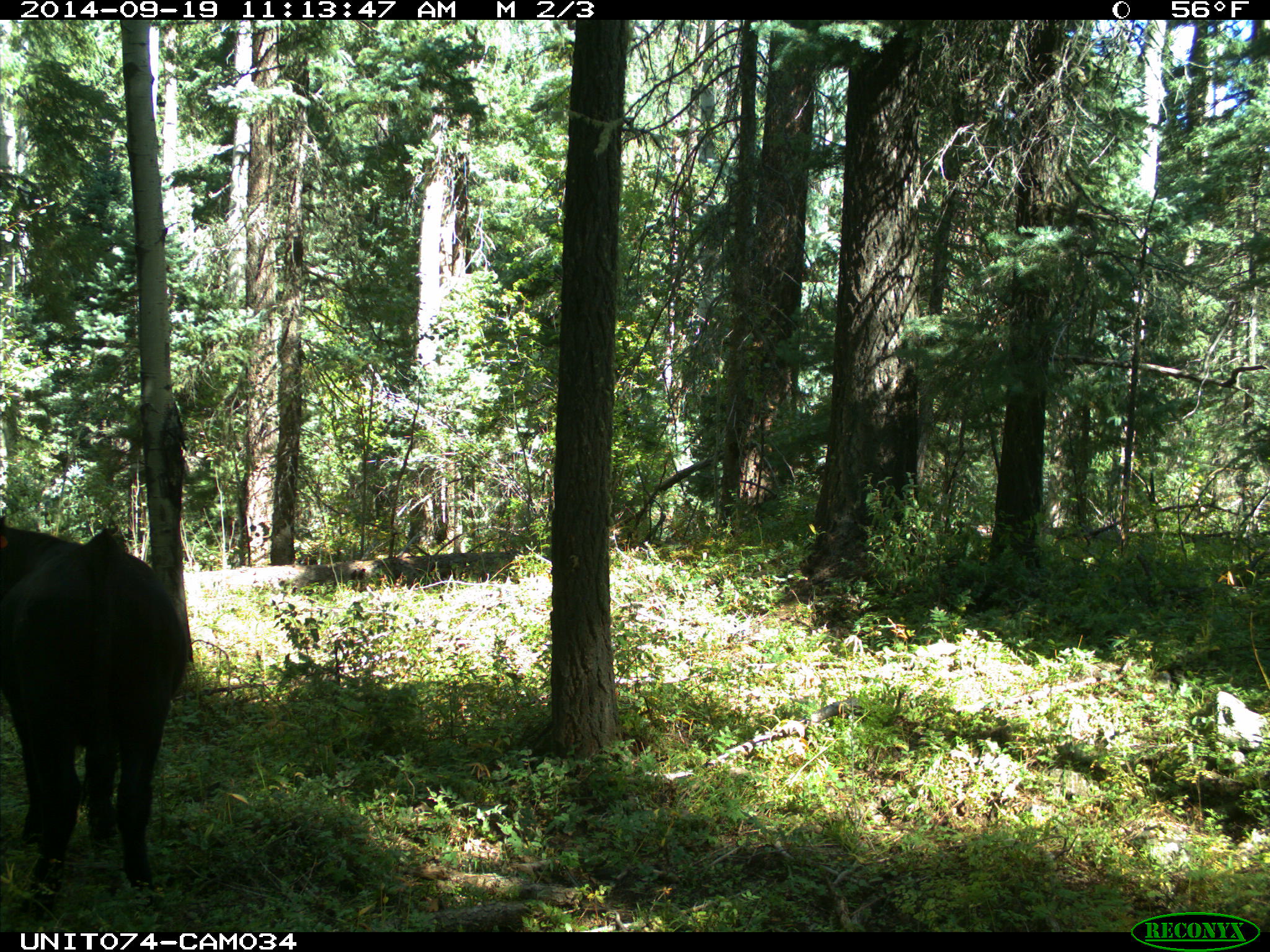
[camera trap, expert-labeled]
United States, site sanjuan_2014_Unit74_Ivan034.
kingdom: Animalia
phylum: Chordata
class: Mammalia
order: Artiodactyla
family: Bovidae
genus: Bos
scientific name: Bos taurus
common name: domestic cow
Bos taurus (domestic cow).